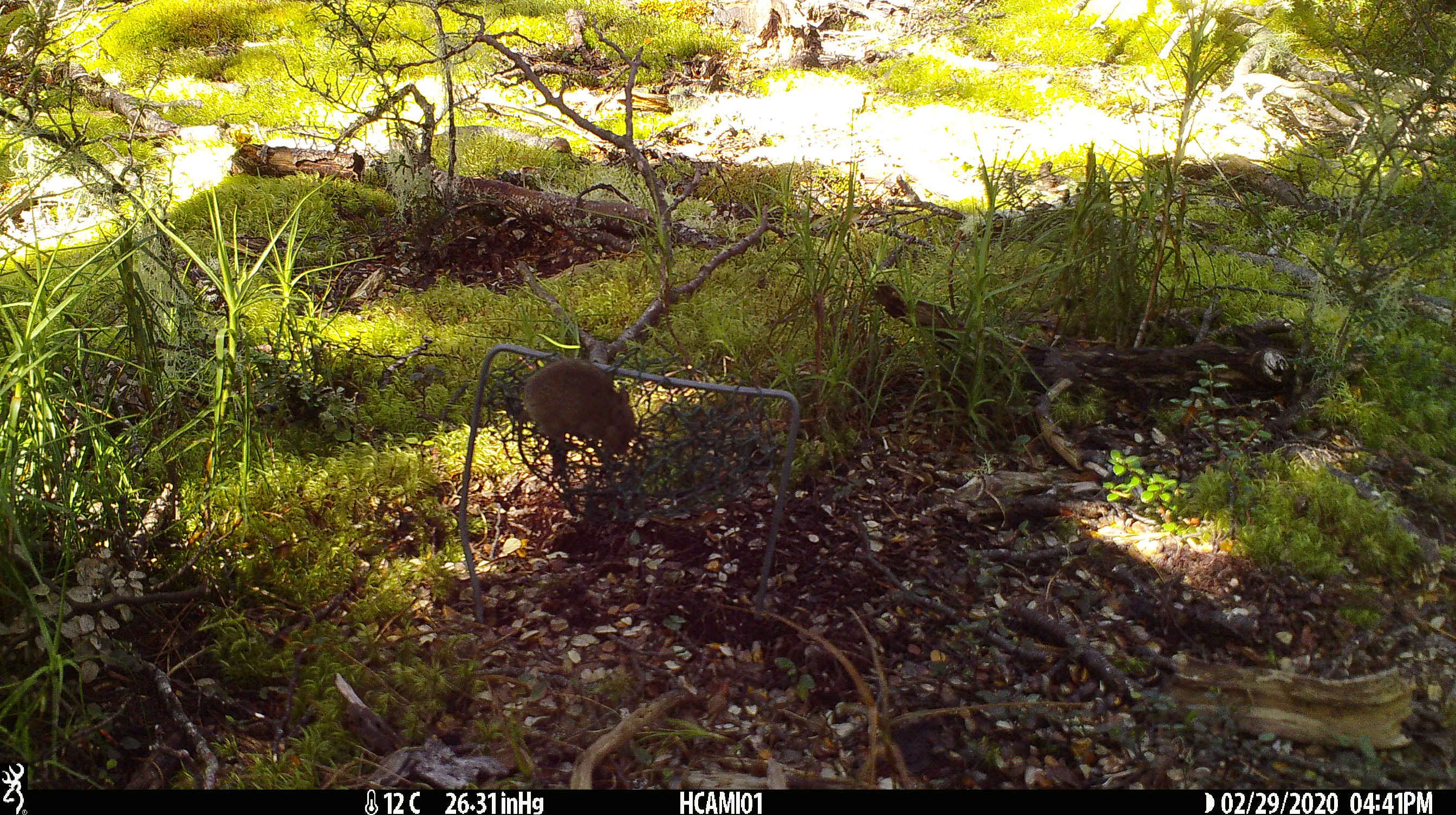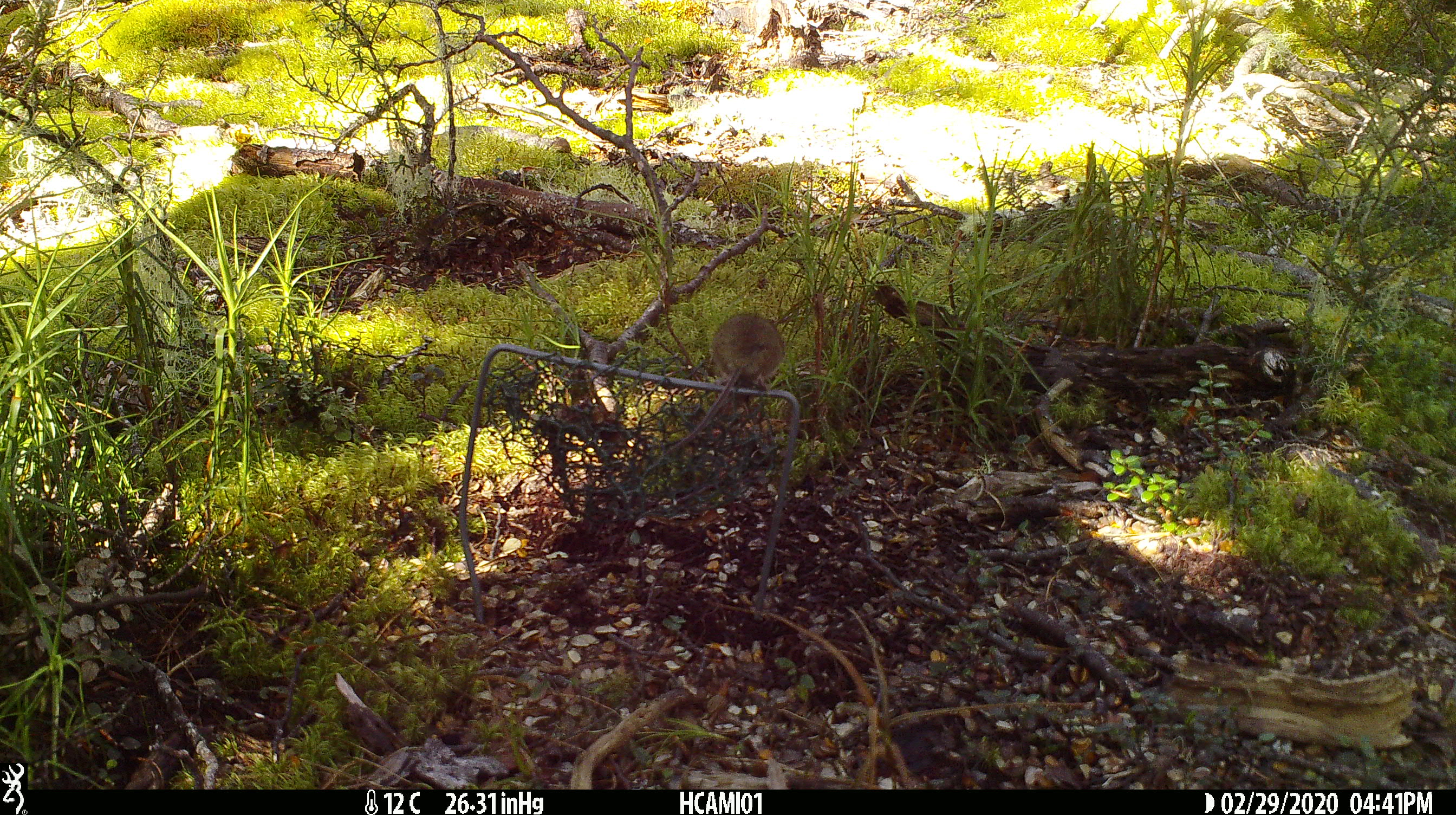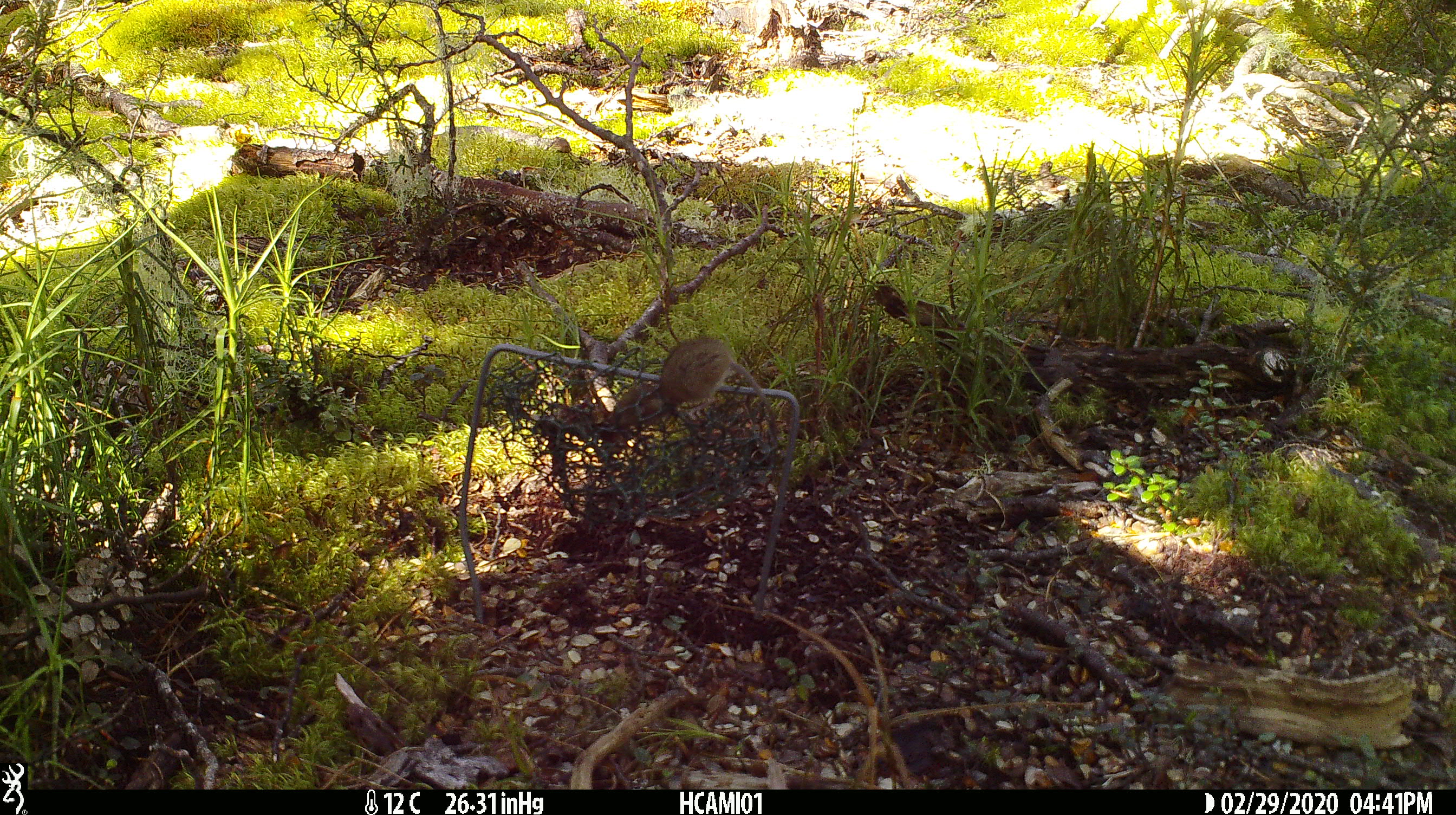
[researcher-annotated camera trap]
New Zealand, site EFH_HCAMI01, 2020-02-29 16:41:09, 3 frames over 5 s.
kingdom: Animalia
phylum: Chordata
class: Mammalia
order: Rodentia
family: Muridae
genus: Mus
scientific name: Mus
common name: mouse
Mouse (Mus).